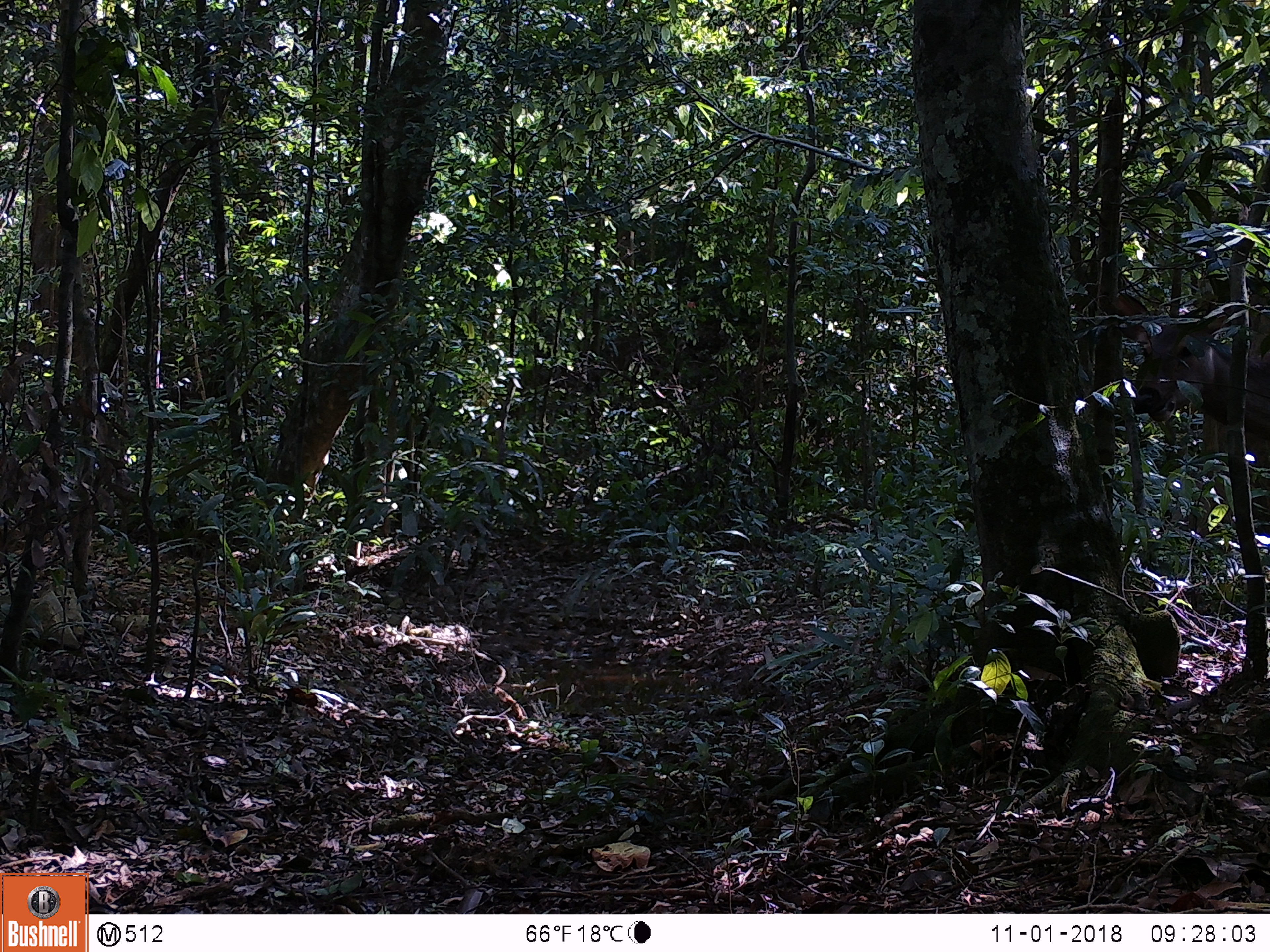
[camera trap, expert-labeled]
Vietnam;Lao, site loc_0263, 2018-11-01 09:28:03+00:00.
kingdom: Animalia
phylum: Chordata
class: Mammalia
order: Artiodactyla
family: Cervidae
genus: Rusa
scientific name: Rusa unicolor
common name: sambar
Sambar (Rusa unicolor). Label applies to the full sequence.